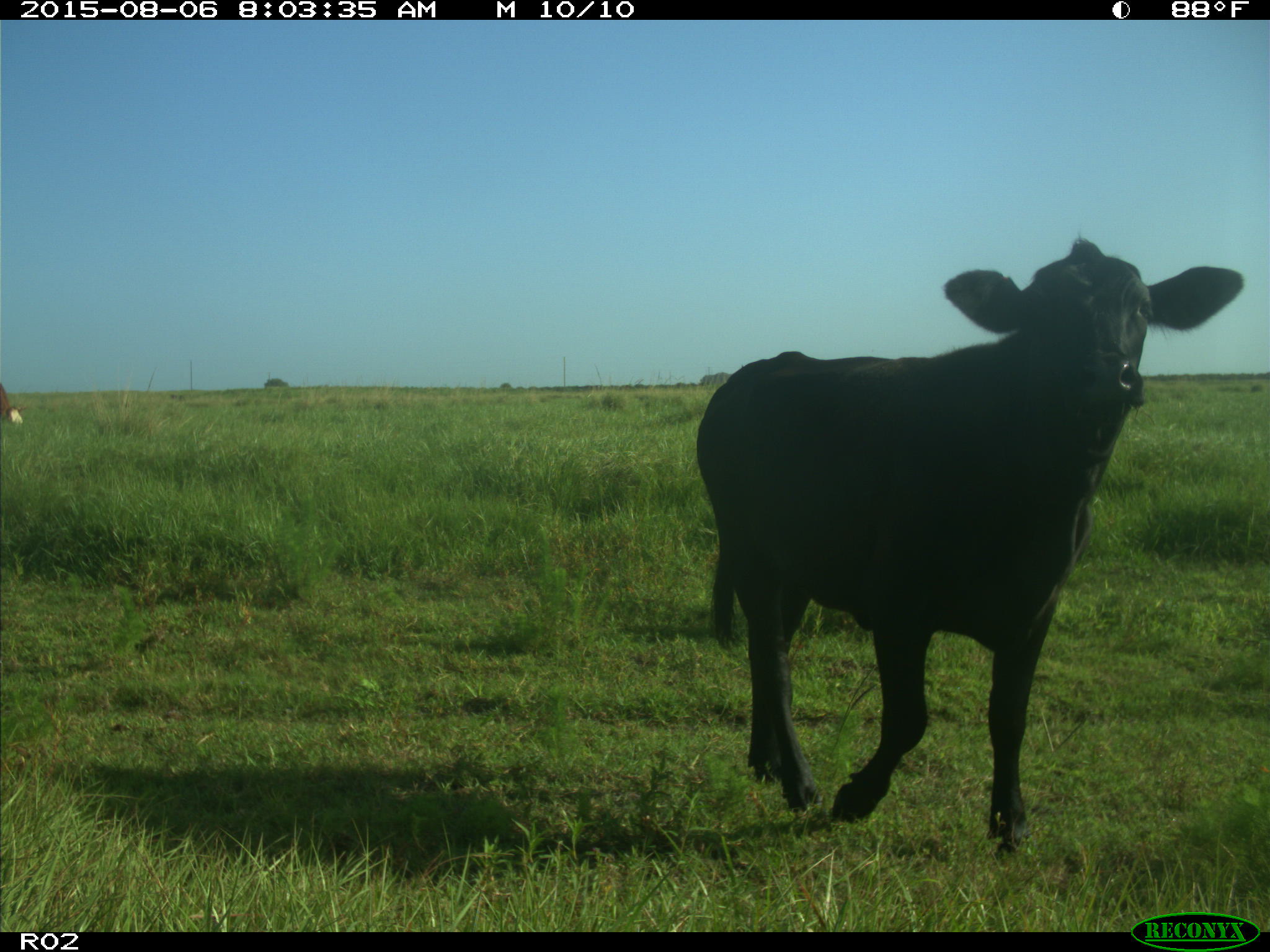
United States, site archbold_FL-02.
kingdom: Animalia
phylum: Chordata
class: Mammalia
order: Artiodactyla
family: Bovidae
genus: Bos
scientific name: Bos taurus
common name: domestic cow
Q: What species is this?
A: Bos taurus (domestic cow).